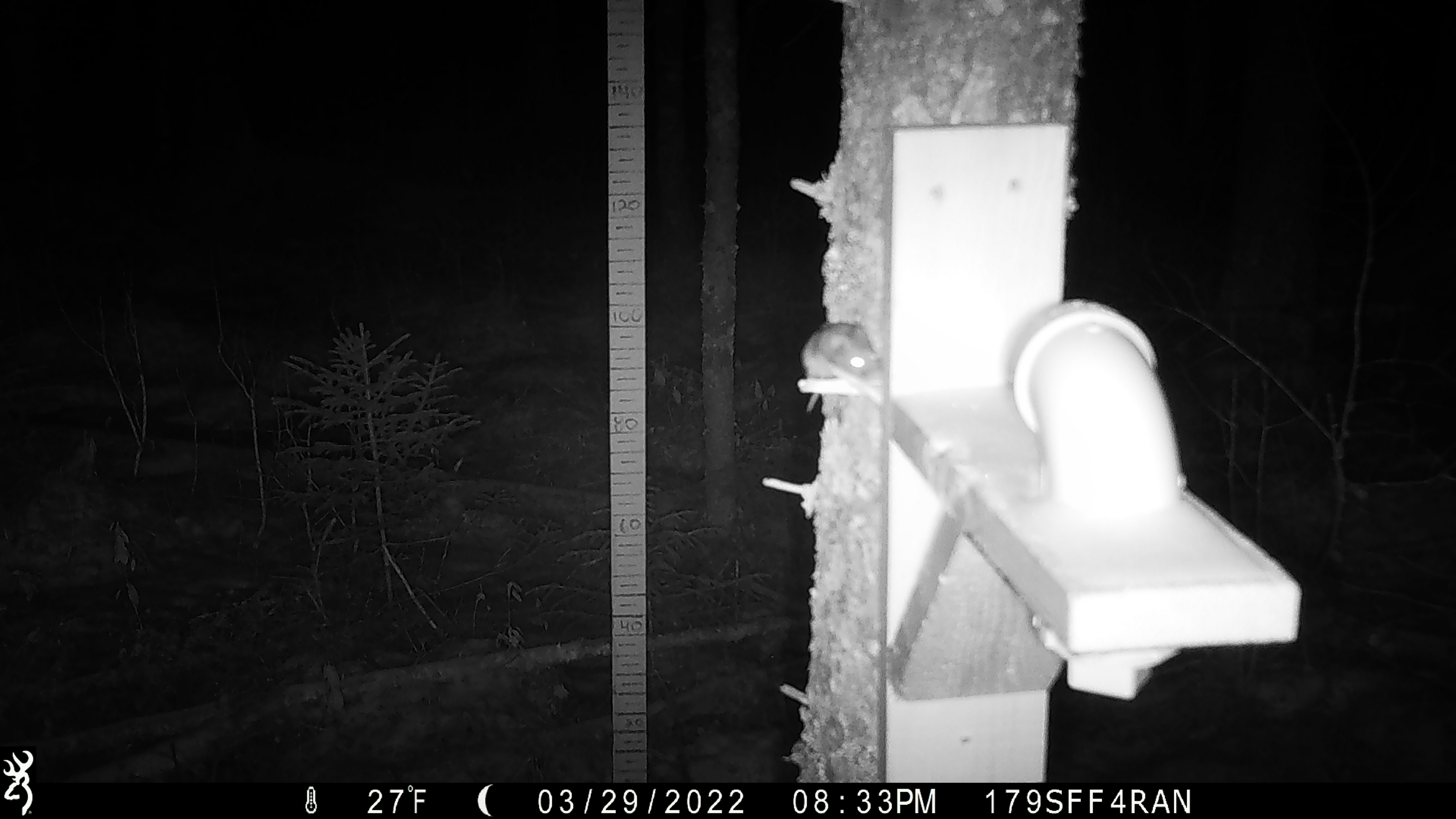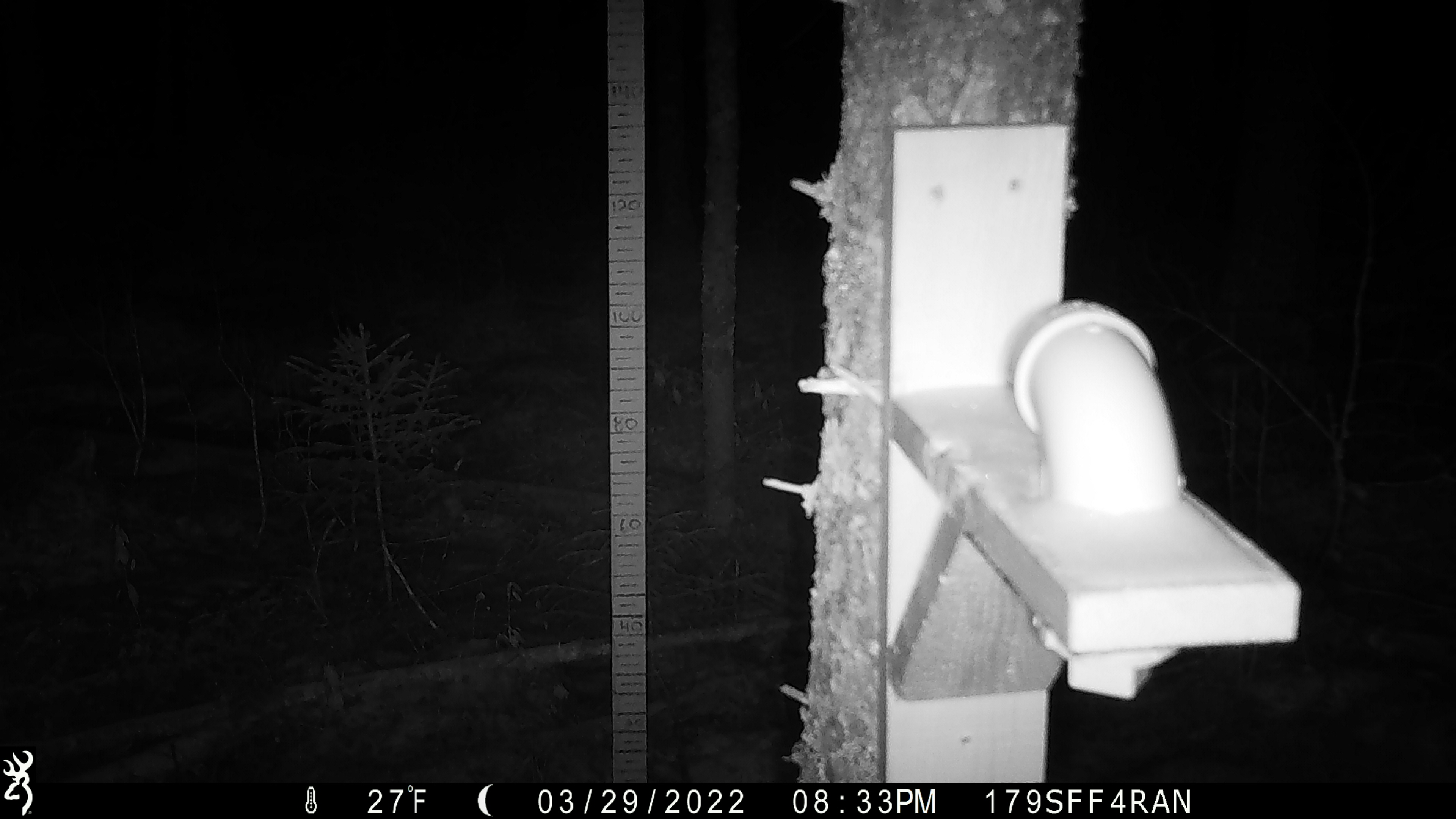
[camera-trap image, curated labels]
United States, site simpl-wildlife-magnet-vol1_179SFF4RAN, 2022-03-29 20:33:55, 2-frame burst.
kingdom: Animalia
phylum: Chordata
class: Mammalia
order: Rodentia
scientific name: Rodentia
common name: mouse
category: mouse sp.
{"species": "mouse sp. (mouse) (Rodentia)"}